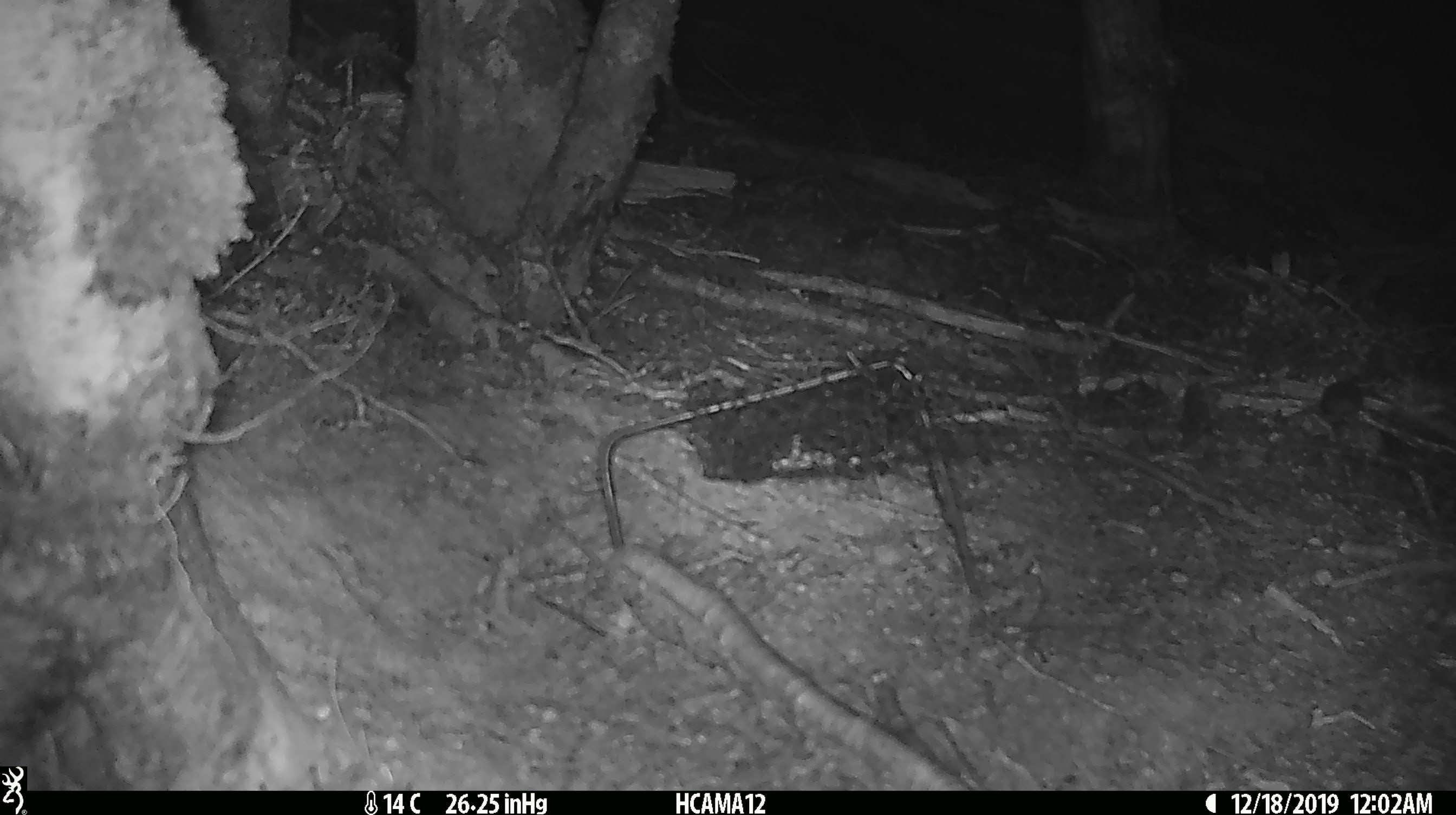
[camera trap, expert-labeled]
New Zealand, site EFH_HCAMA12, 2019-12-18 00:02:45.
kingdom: Animalia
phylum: Chordata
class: Mammalia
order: Rodentia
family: Muridae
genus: Mus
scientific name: Mus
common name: mouse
Mouse (Mus).